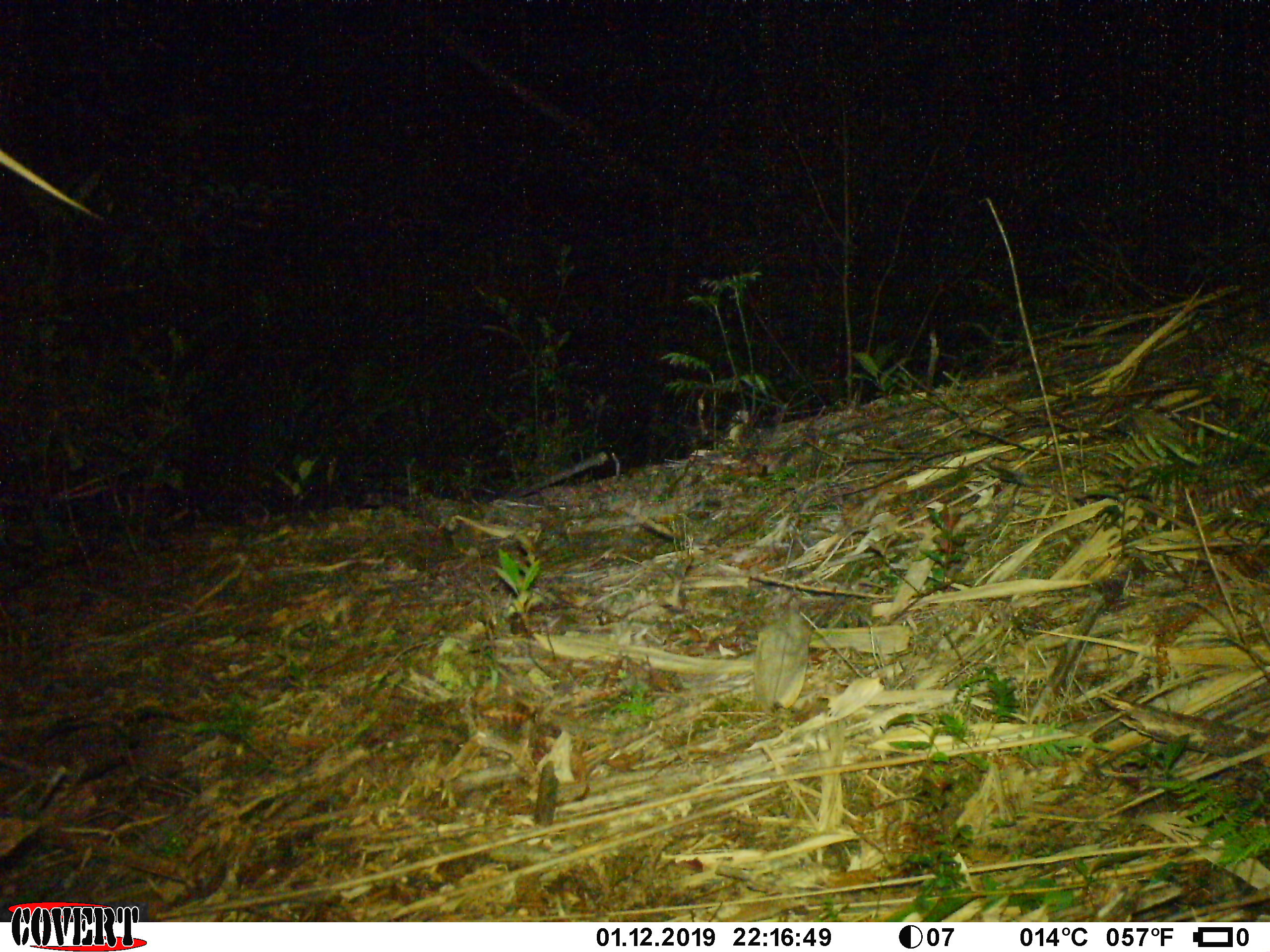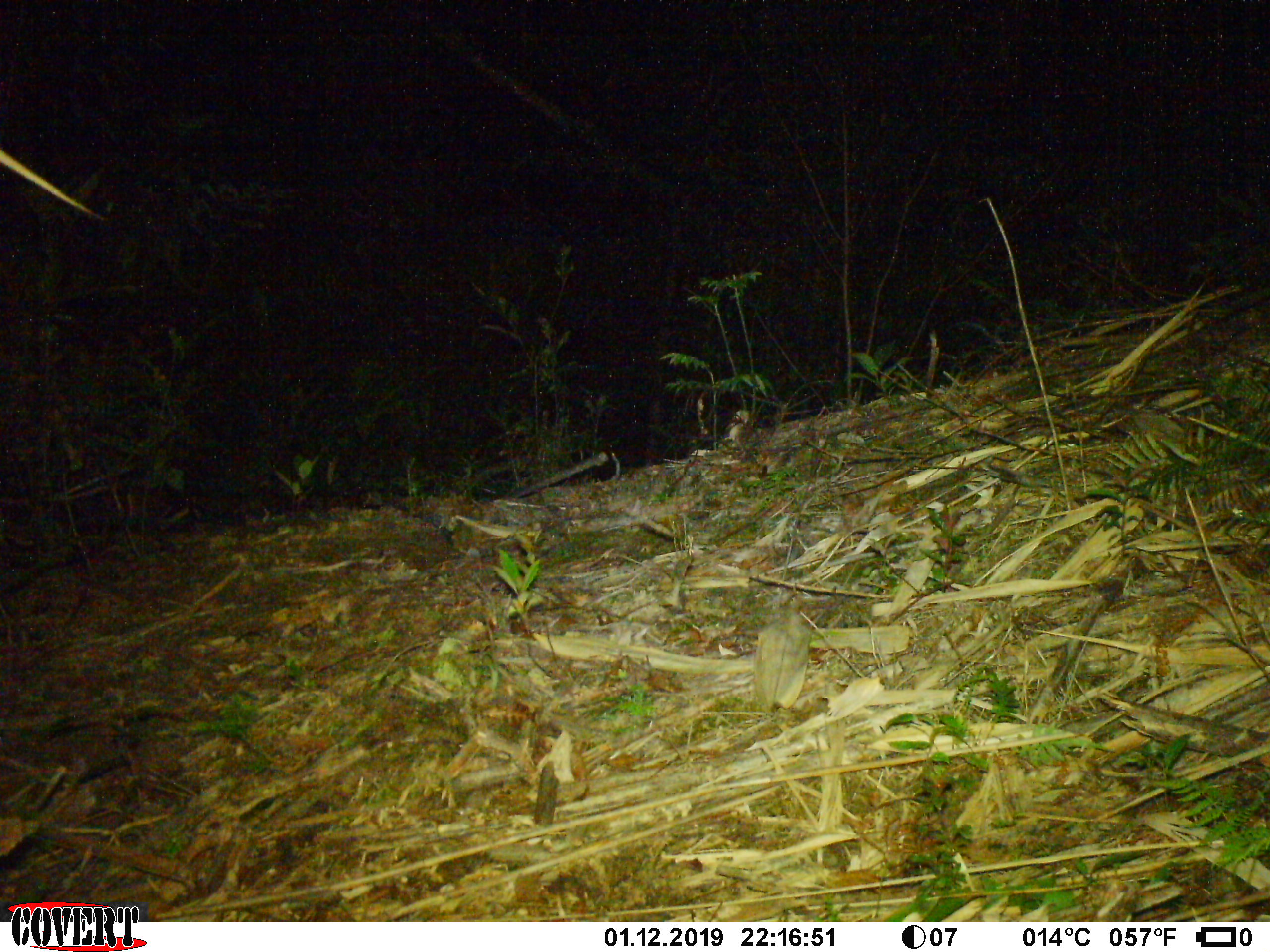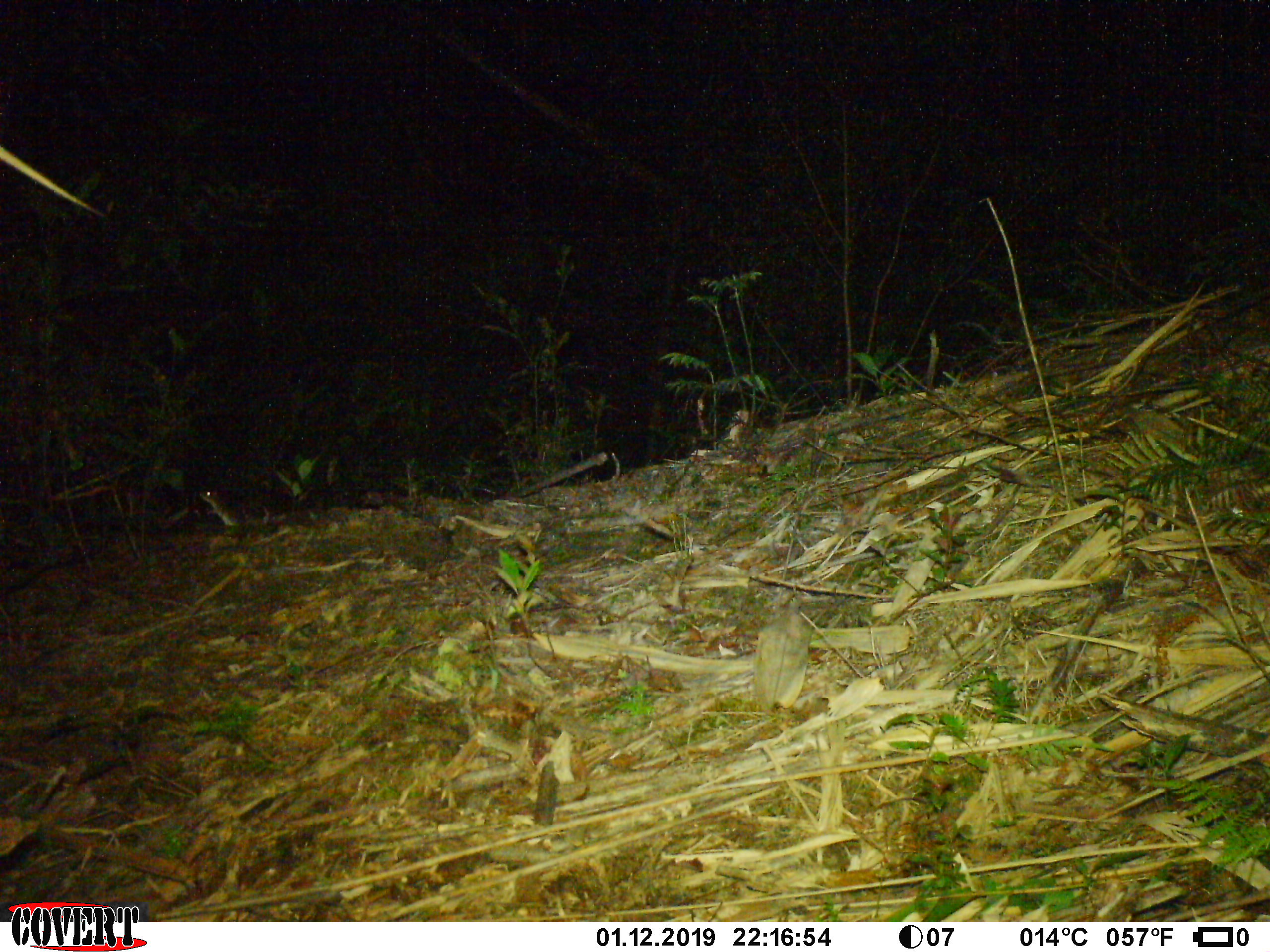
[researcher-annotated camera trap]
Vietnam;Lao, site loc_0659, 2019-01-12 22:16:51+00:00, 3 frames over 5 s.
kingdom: Animalia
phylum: Chordata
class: Mammalia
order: Rodentia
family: Muridae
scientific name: Muridae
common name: old-world mice and rats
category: unidentified murid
Unidentified murid (old-world mice and rats) (Muridae). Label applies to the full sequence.